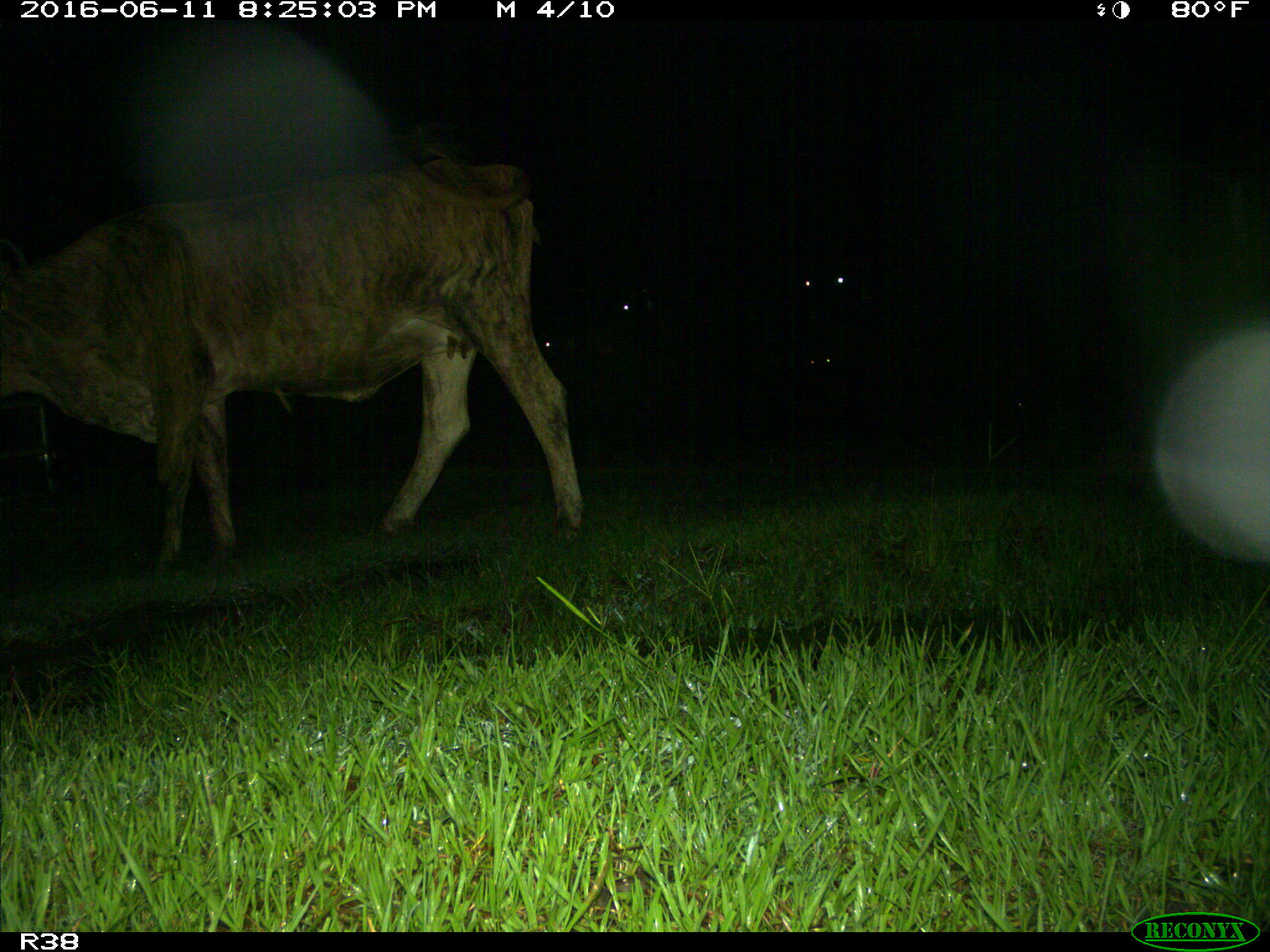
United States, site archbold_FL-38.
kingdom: Animalia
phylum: Chordata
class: Mammalia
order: Artiodactyla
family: Bovidae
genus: Bos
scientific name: Bos taurus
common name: domestic cow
Bos taurus (domestic cow).